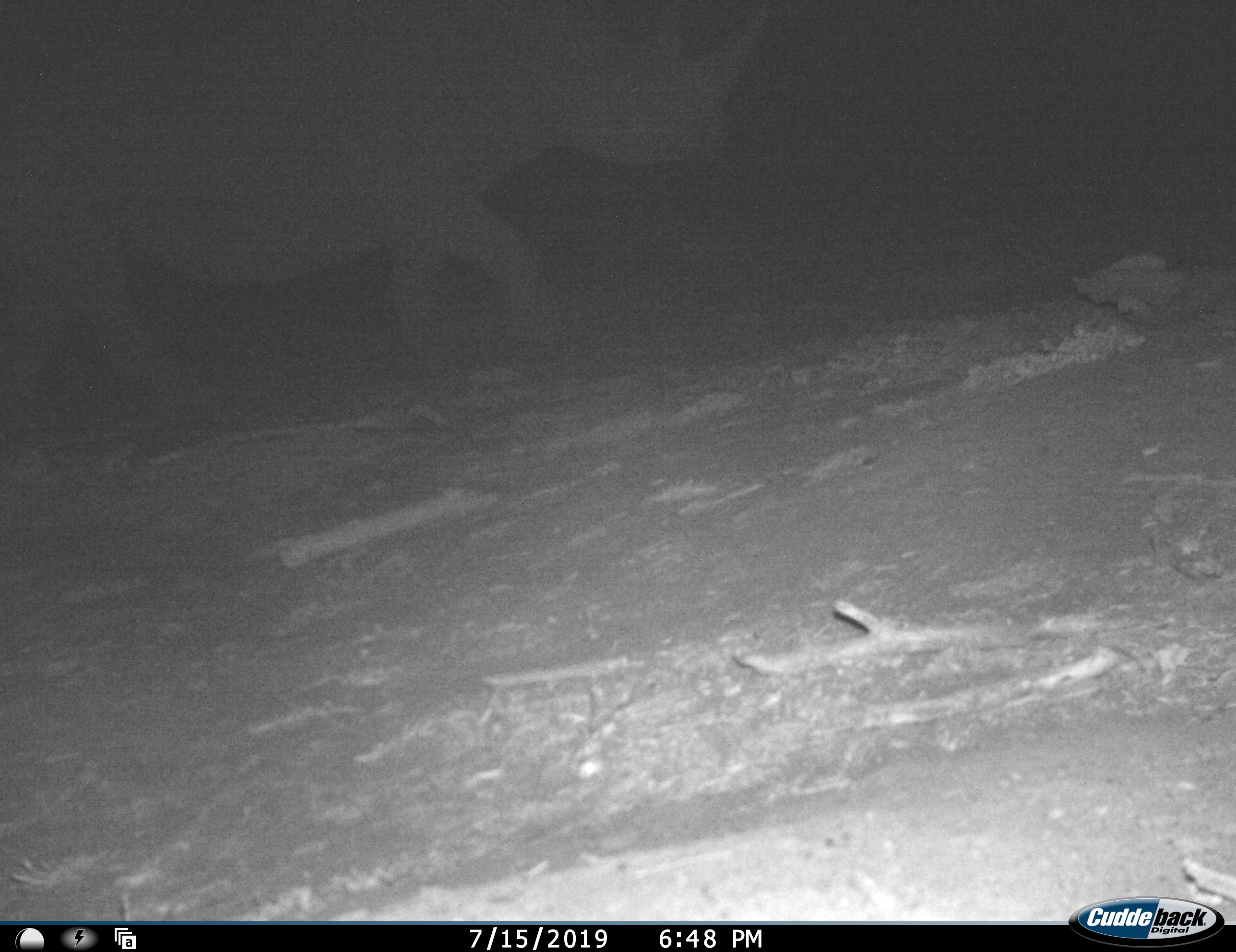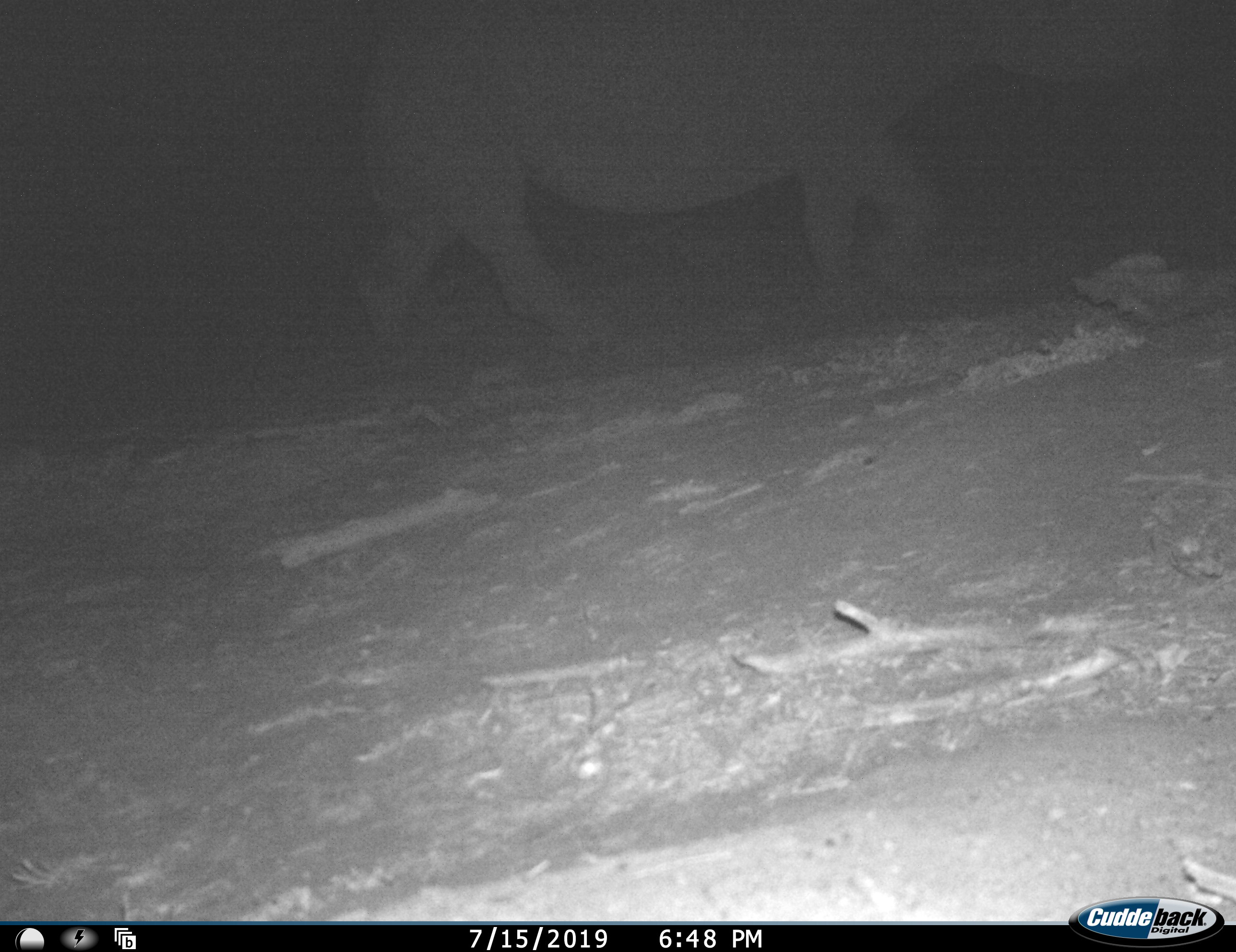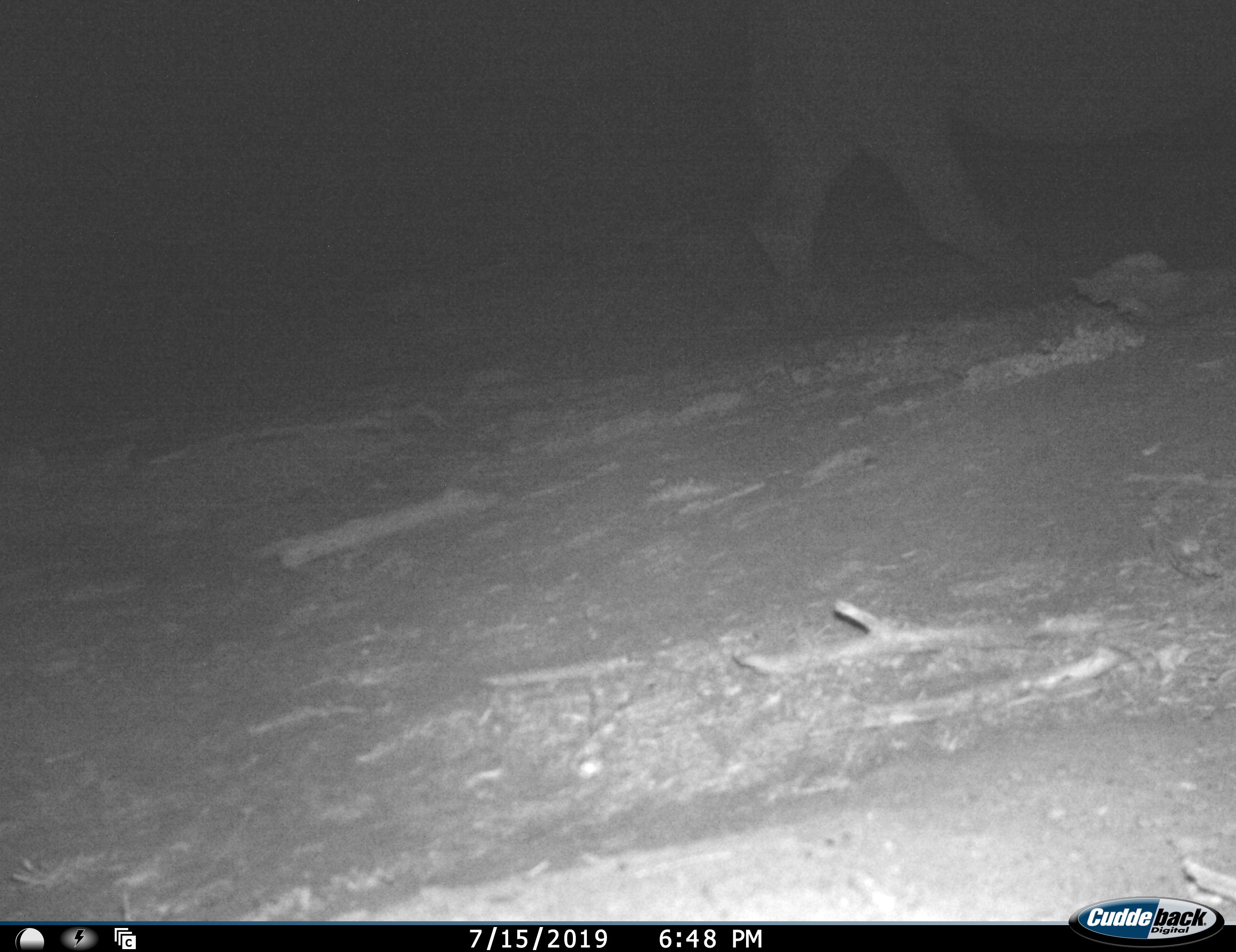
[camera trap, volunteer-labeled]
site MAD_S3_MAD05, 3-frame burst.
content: unidentified animal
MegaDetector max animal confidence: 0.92